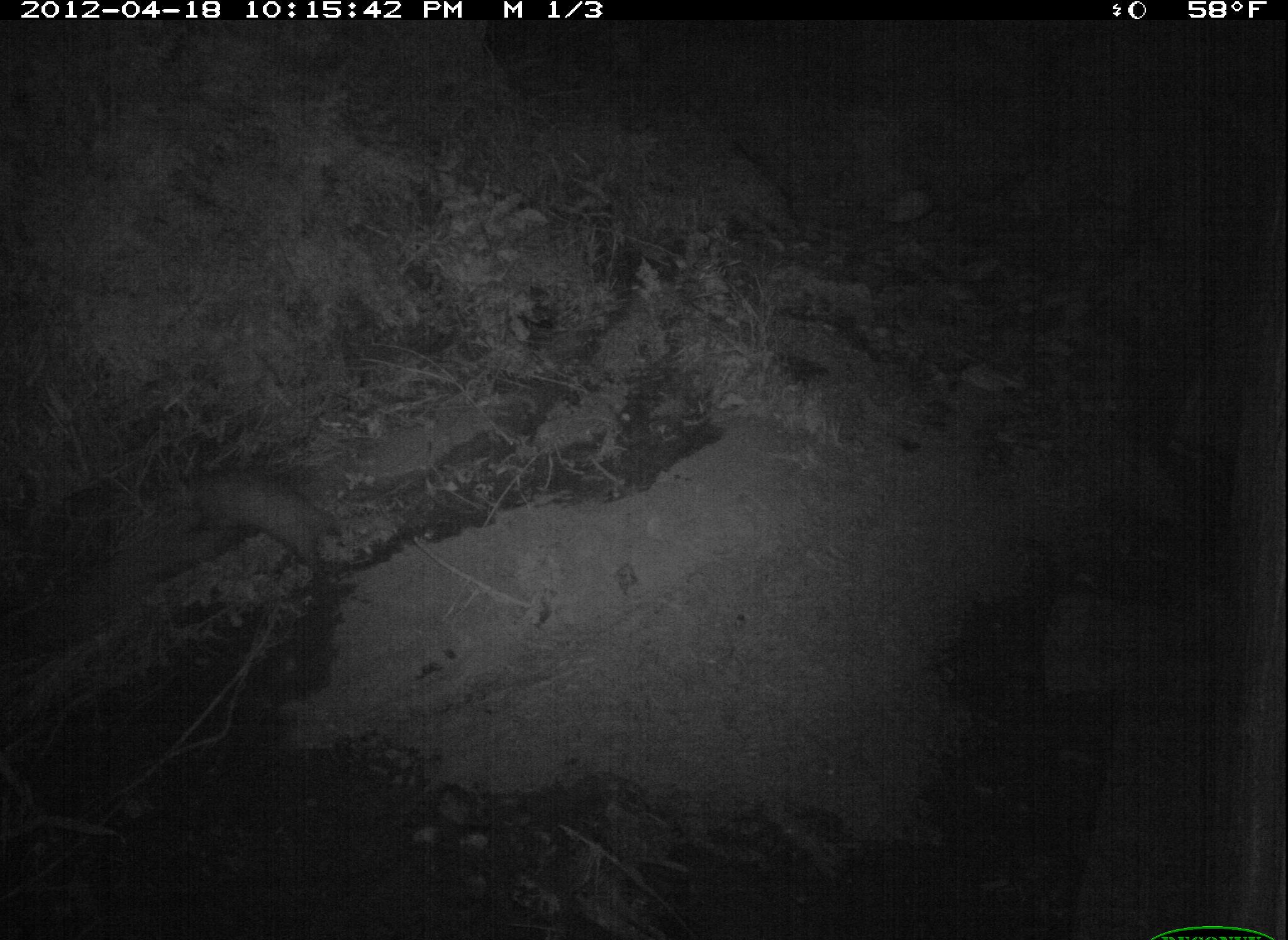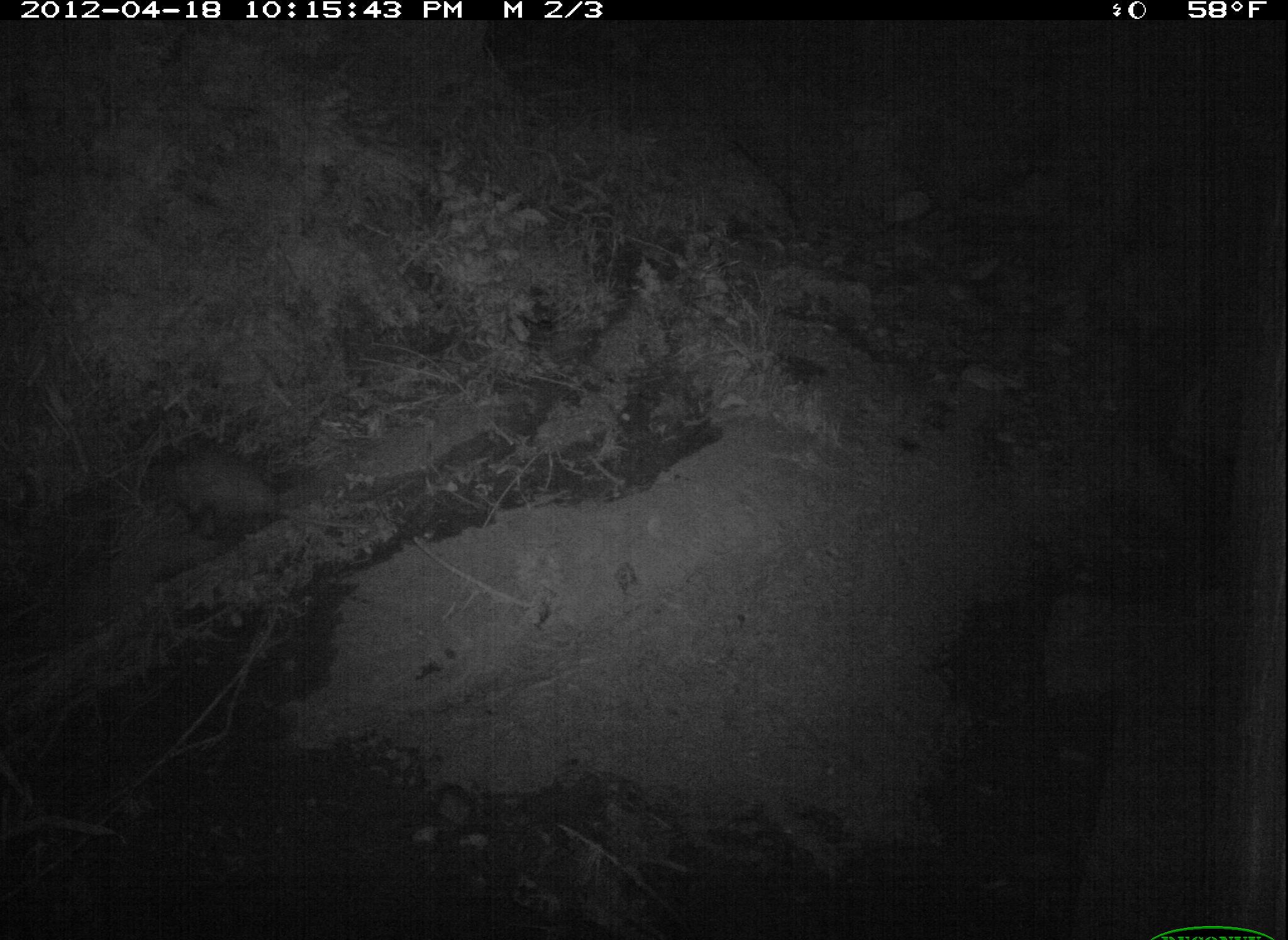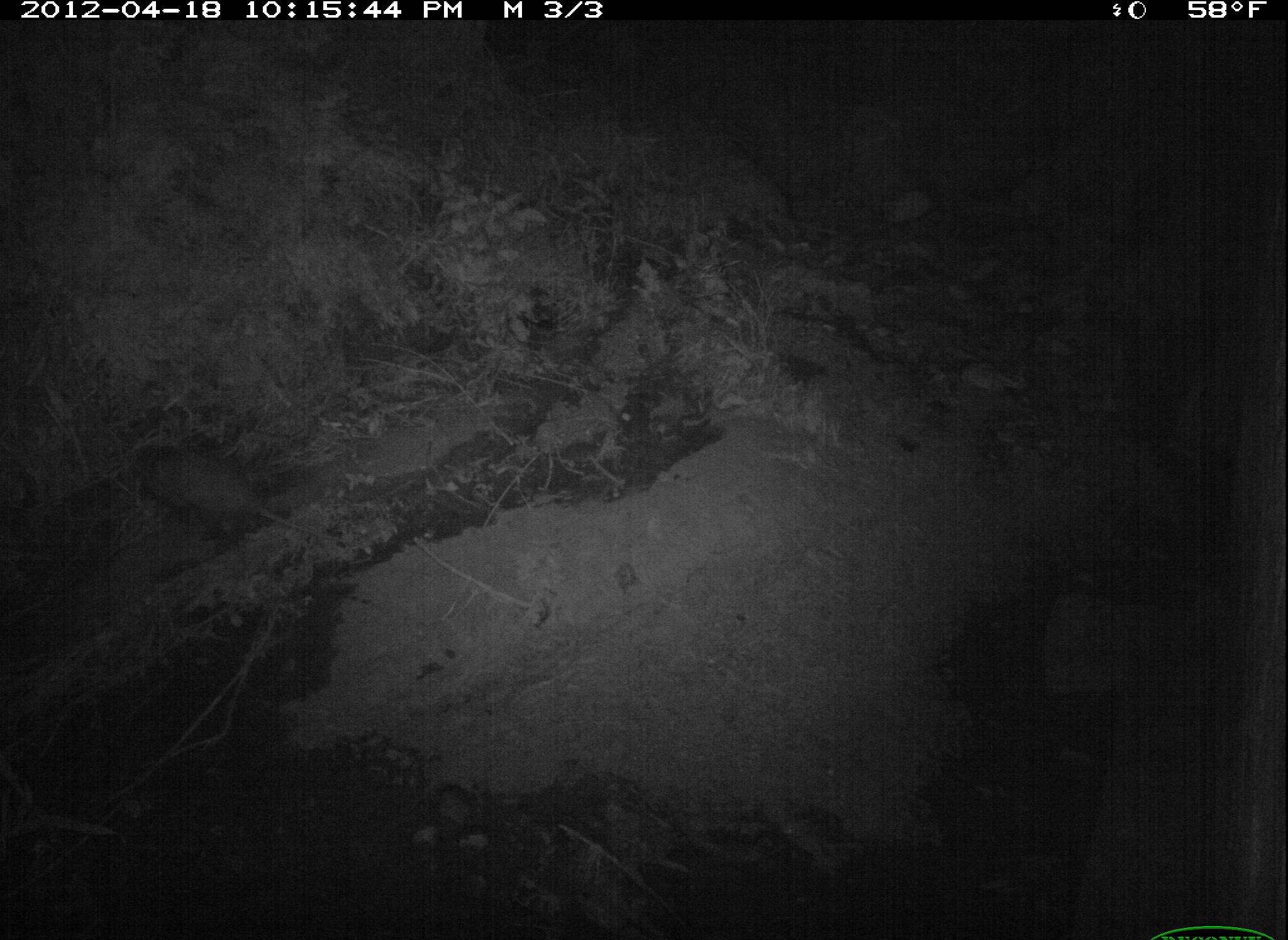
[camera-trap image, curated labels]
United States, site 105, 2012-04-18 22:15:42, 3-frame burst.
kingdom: Animalia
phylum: Chordata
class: Mammalia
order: Didelphimorphia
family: Didelphidae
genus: Didelphis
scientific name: Didelphis virginiana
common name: virginia opossum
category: opossum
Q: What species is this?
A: Opossum (virginia opossum) (Didelphis virginiana).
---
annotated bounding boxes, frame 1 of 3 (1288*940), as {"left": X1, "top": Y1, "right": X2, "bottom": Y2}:
opossum: {"left": 113, "top": 457, "right": 399, "bottom": 602}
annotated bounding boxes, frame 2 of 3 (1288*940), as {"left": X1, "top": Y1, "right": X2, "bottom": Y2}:
opossum: {"left": 143, "top": 440, "right": 348, "bottom": 548}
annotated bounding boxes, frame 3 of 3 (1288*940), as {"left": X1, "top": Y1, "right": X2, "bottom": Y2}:
opossum: {"left": 114, "top": 433, "right": 346, "bottom": 575}